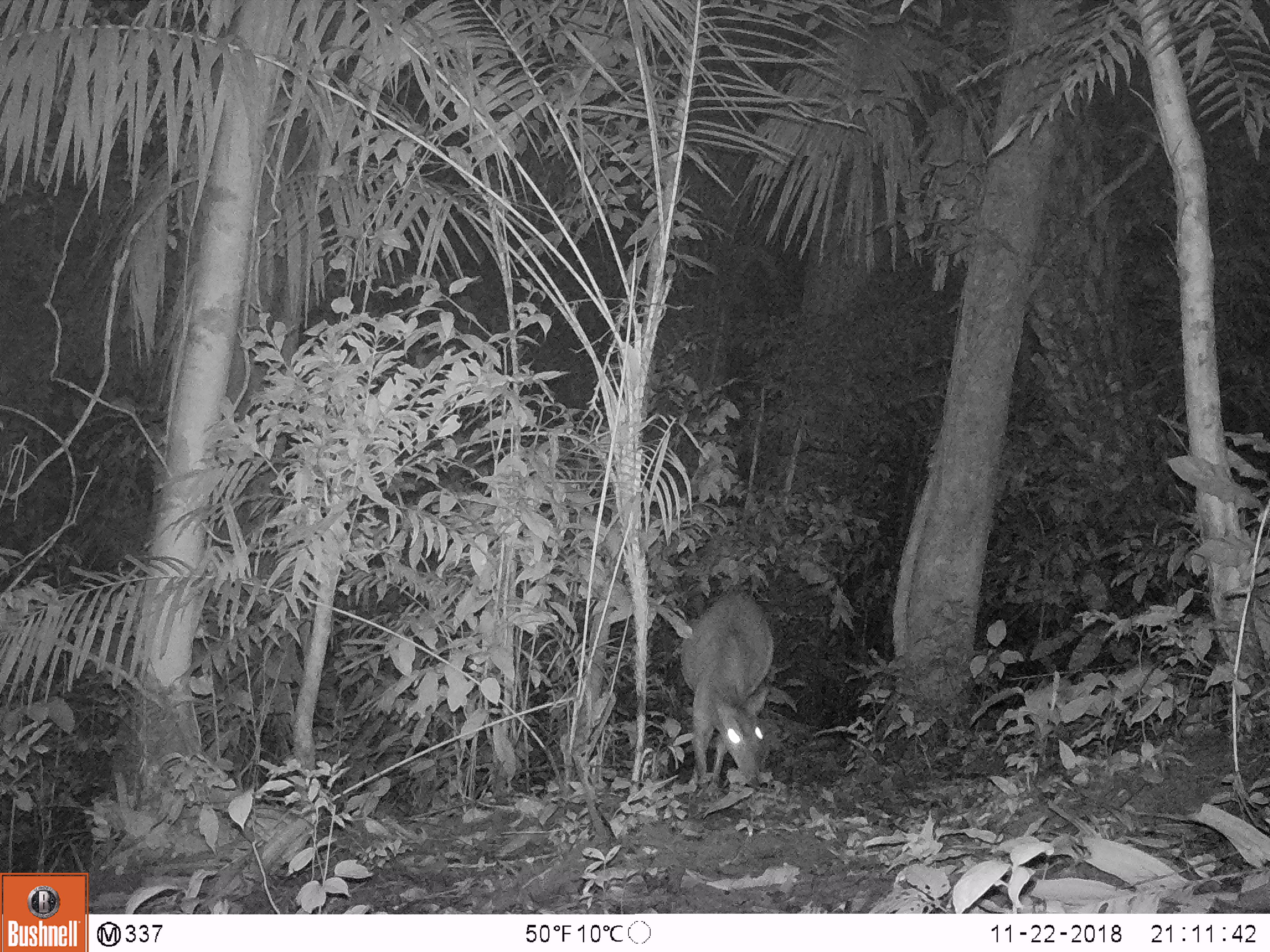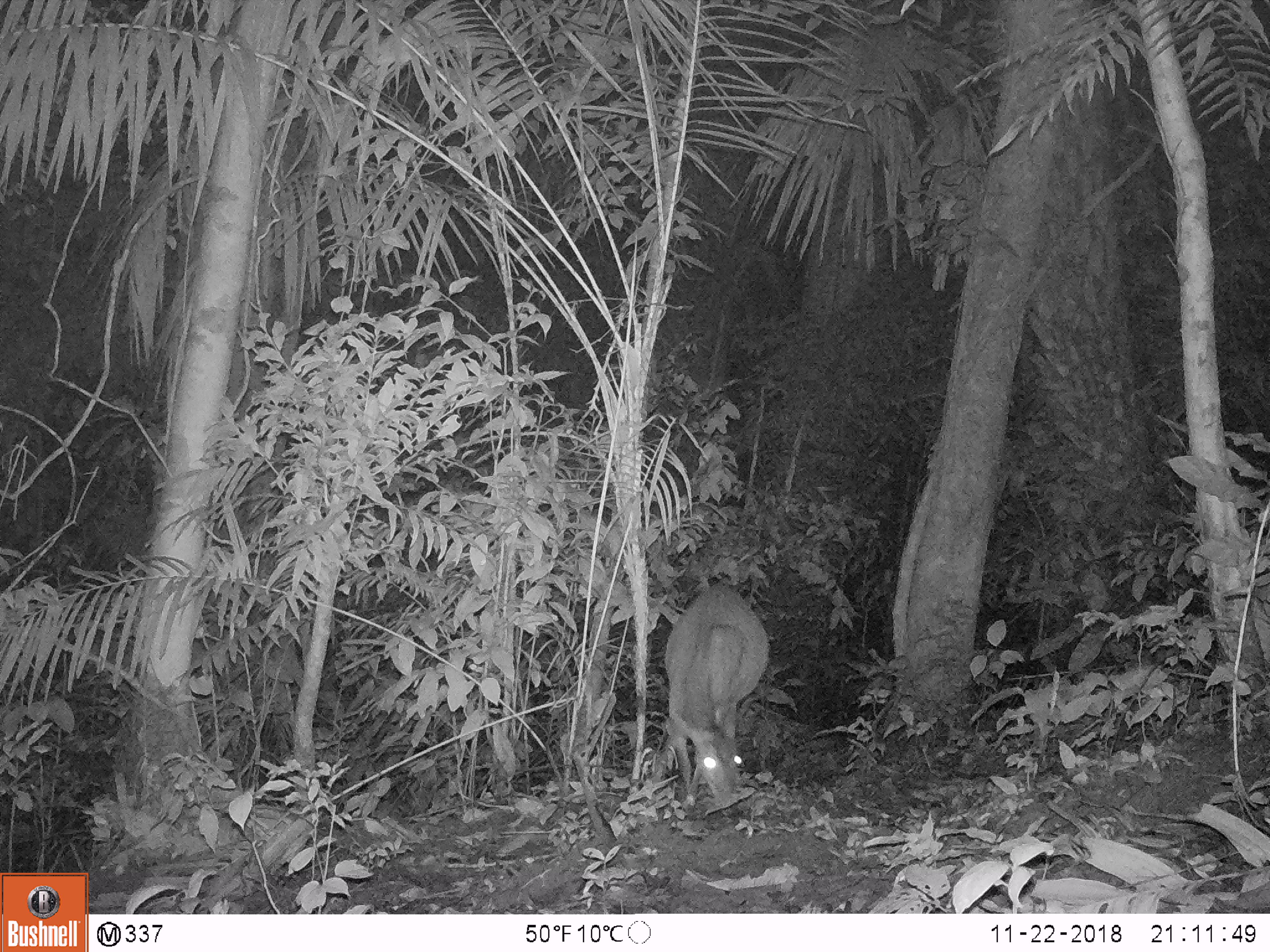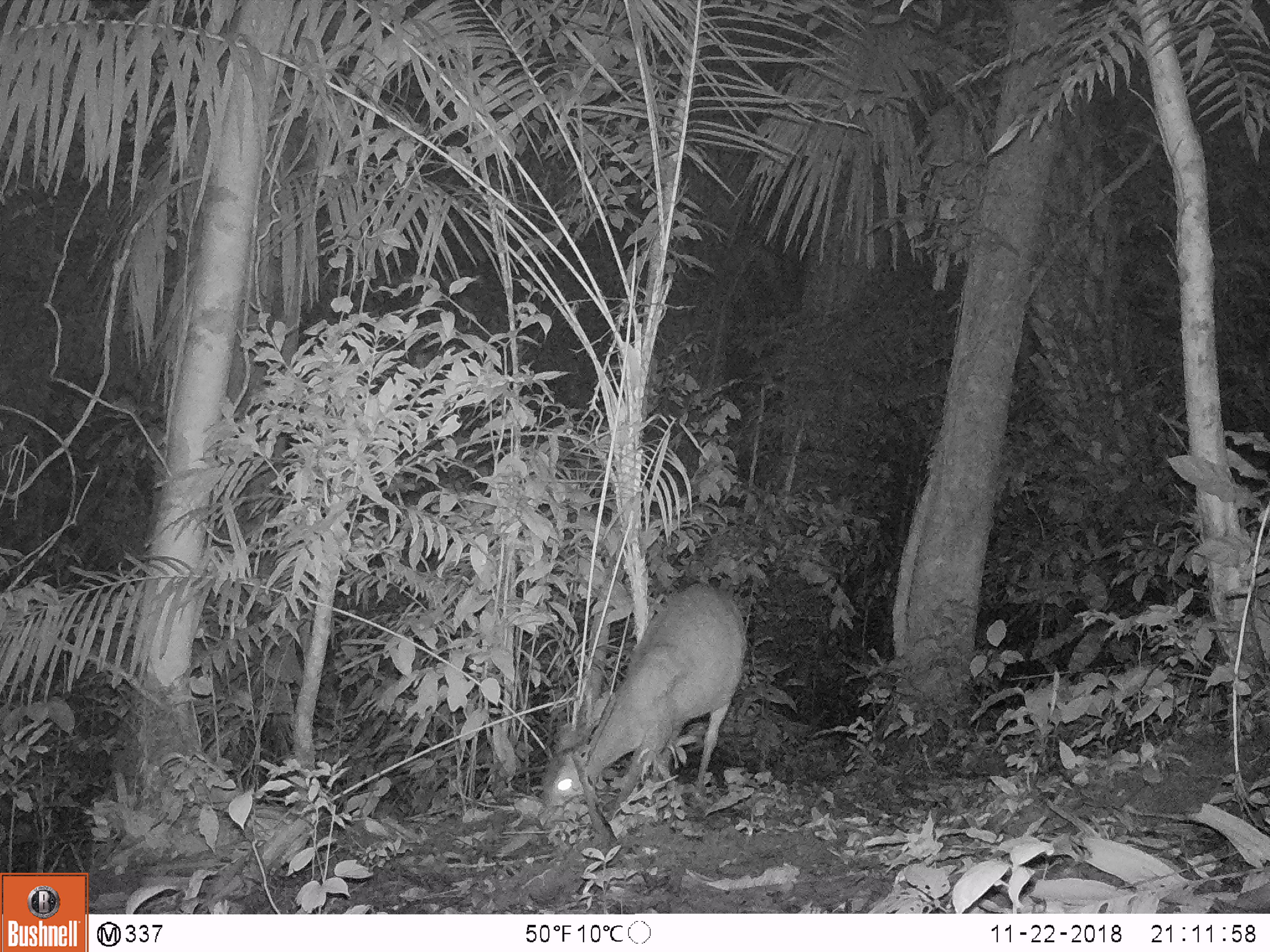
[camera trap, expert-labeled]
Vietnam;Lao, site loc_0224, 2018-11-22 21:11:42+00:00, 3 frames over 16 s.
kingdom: Animalia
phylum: Chordata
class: Mammalia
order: Artiodactyla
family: Cervidae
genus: Muntiacus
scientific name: Muntiacus vuquangensis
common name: large-antlered muntjac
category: large antlered muntjac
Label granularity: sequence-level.